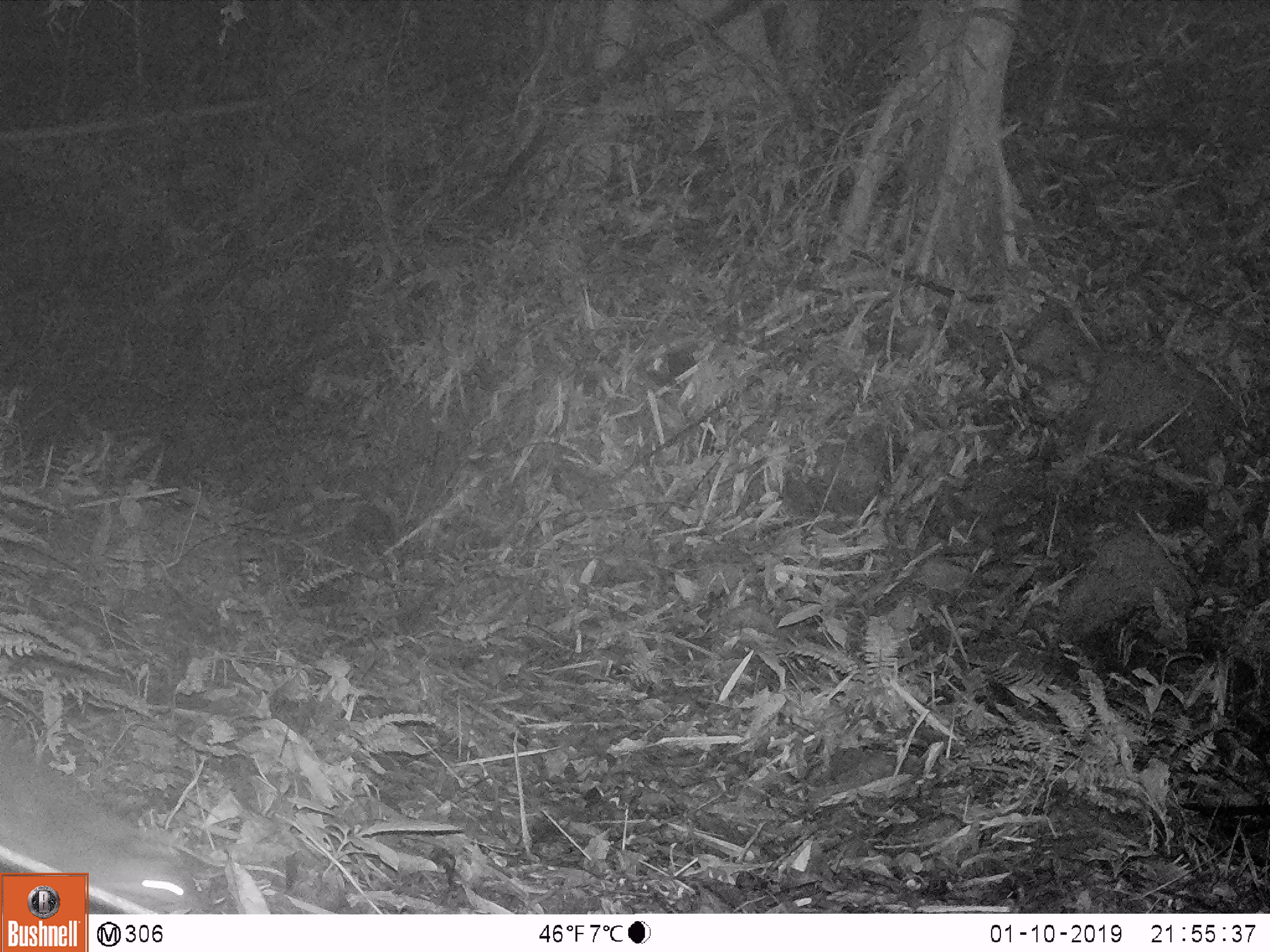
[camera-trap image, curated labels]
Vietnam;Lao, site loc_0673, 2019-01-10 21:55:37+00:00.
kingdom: Animalia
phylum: Chordata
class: Mammalia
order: Carnivora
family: Mustelidae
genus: Melogale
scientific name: Melogale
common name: ferret badger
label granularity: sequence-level